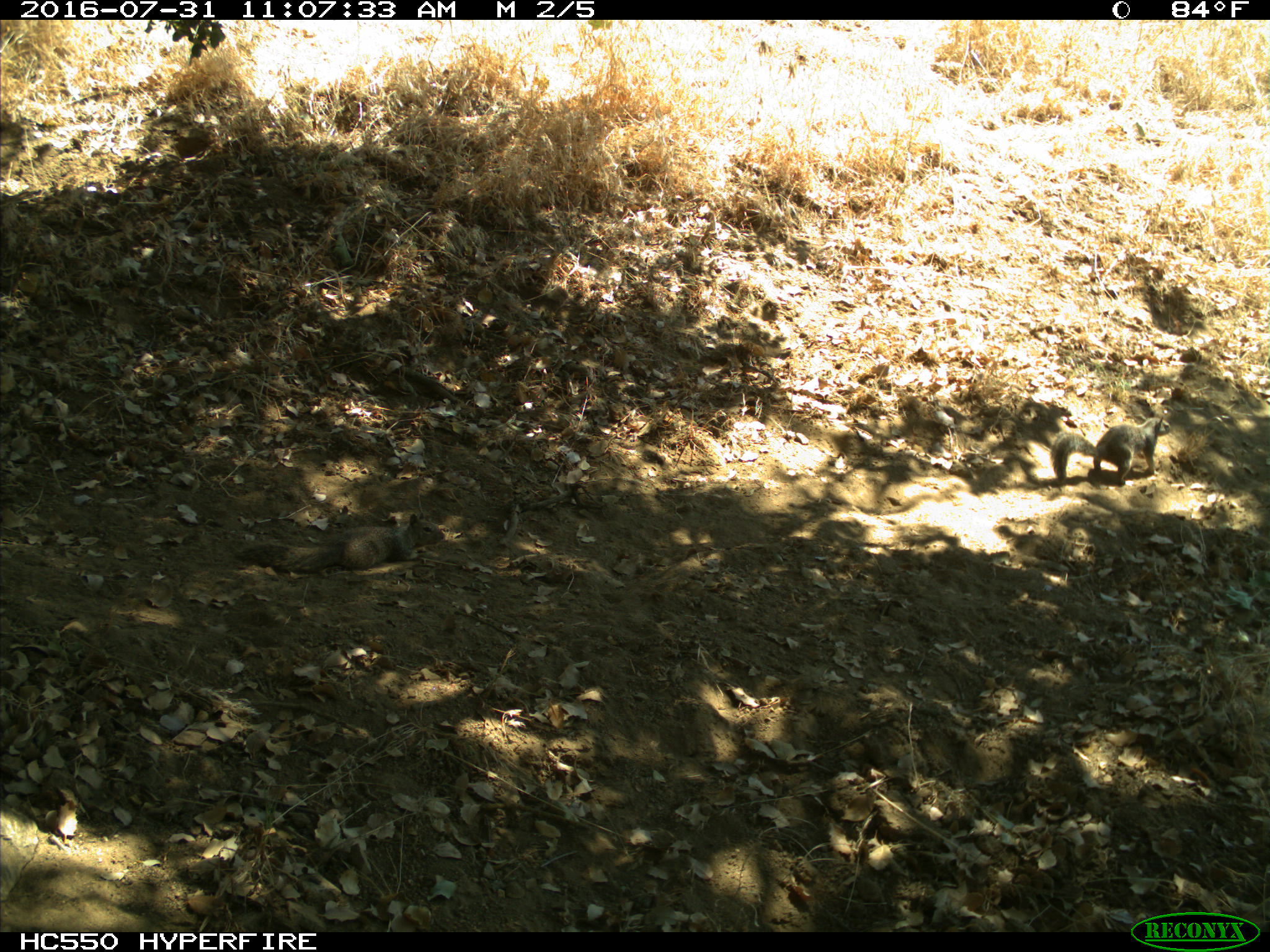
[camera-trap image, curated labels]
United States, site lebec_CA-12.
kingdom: Animalia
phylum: Chordata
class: Mammalia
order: Rodentia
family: Sciuridae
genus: Otospermophilus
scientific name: Otospermophilus beecheyi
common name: california ground squirrel